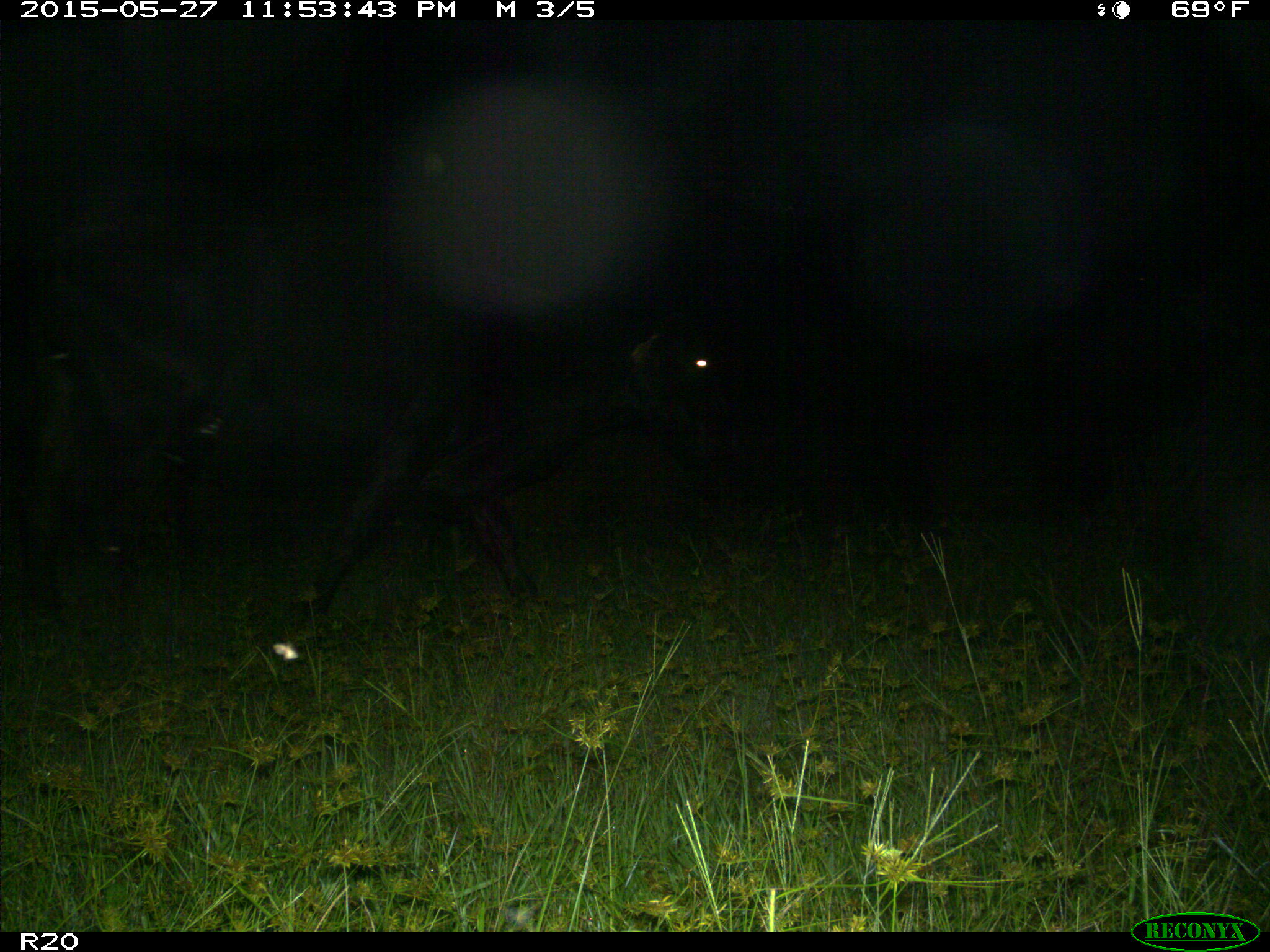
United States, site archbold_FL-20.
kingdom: Animalia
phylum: Chordata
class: Mammalia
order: Artiodactyla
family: Bovidae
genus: Bos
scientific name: Bos taurus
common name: domestic cow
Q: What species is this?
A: Bos taurus (domestic cow).